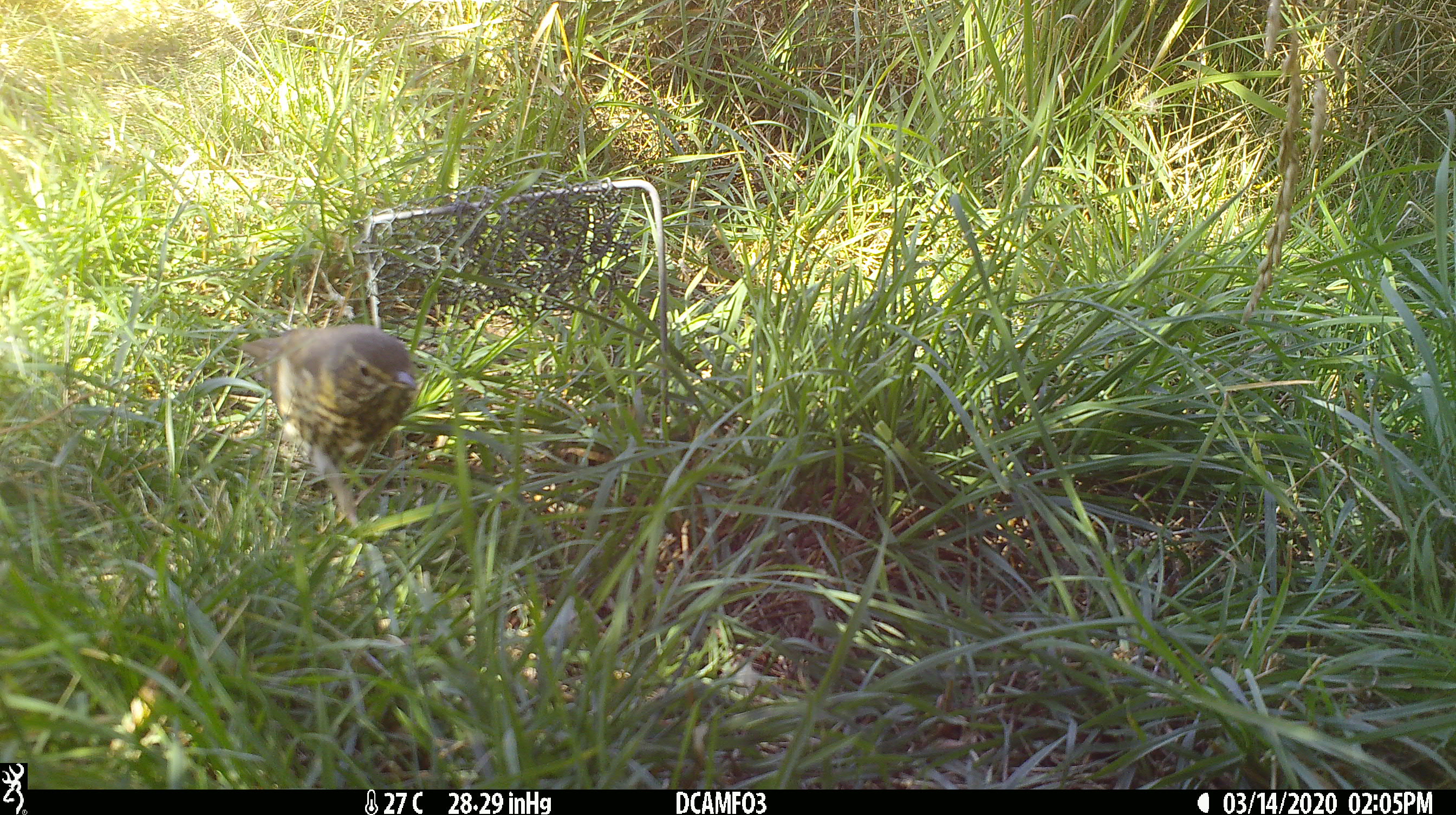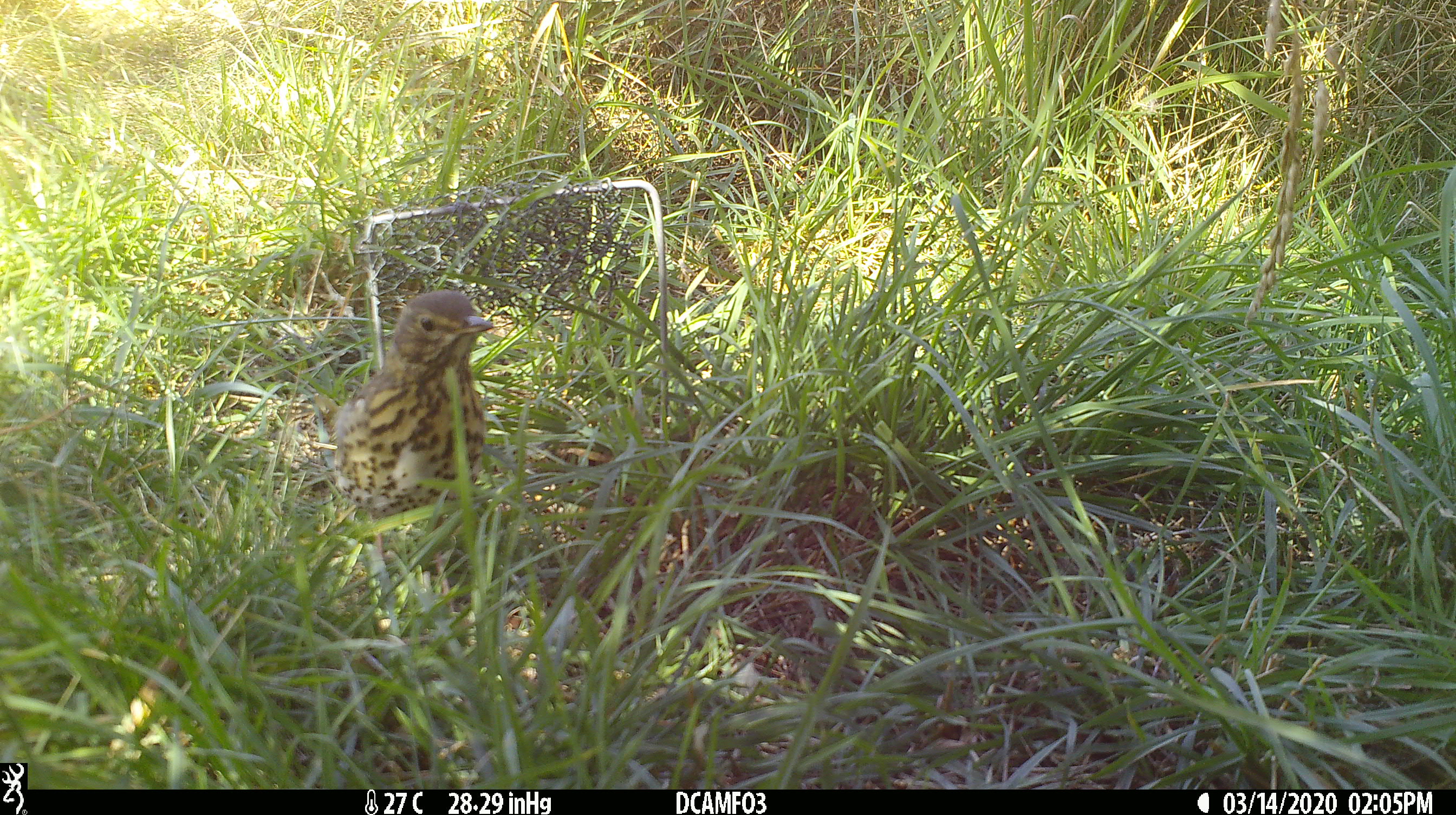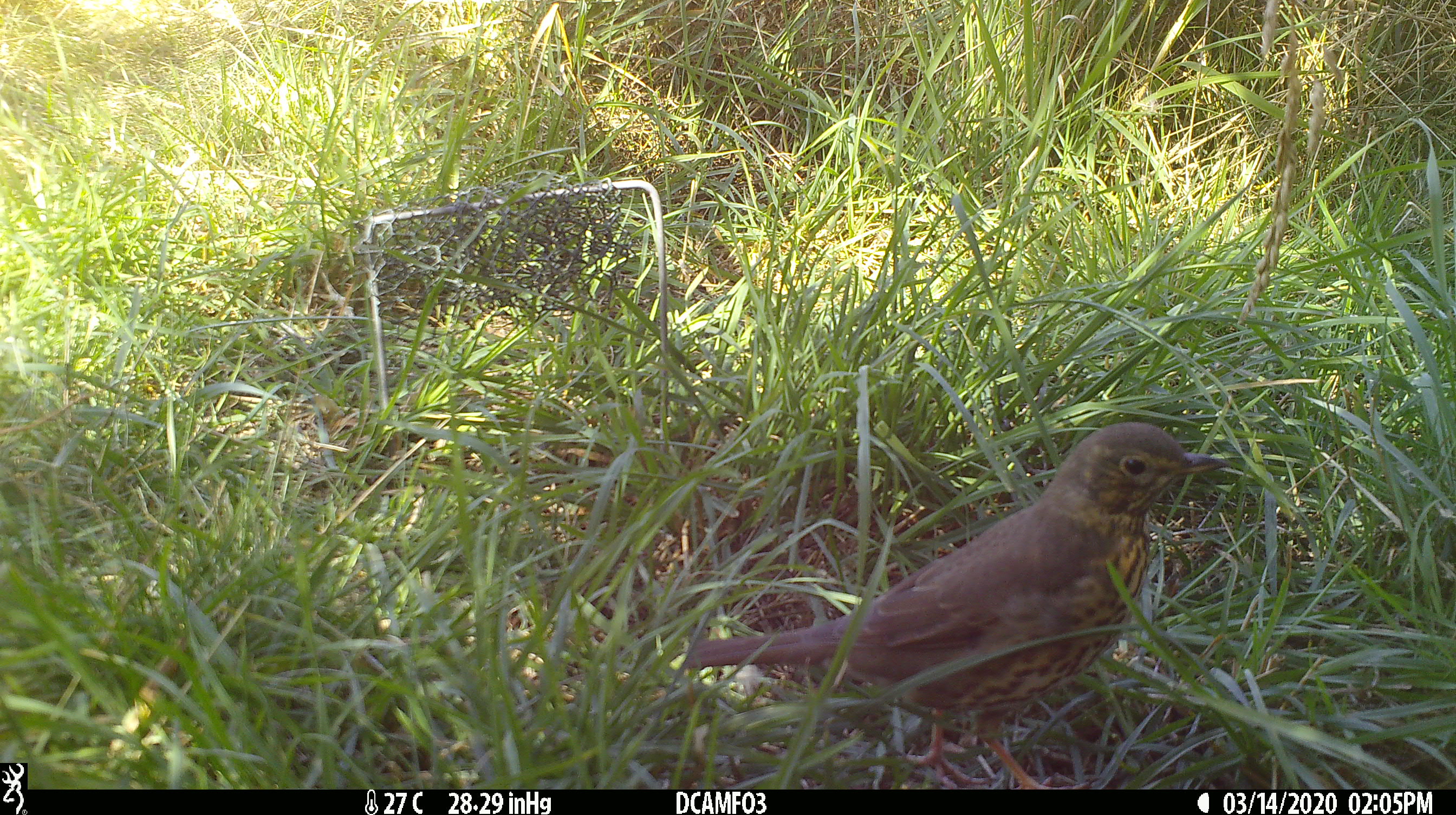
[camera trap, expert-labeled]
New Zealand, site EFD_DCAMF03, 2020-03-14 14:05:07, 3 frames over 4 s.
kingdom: Animalia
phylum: Chordata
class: Aves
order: Passeriformes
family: Turdidae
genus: Turdus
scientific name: Turdus philomelos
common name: song thrush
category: thrush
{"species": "thrush (song thrush) (Turdus philomelos)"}